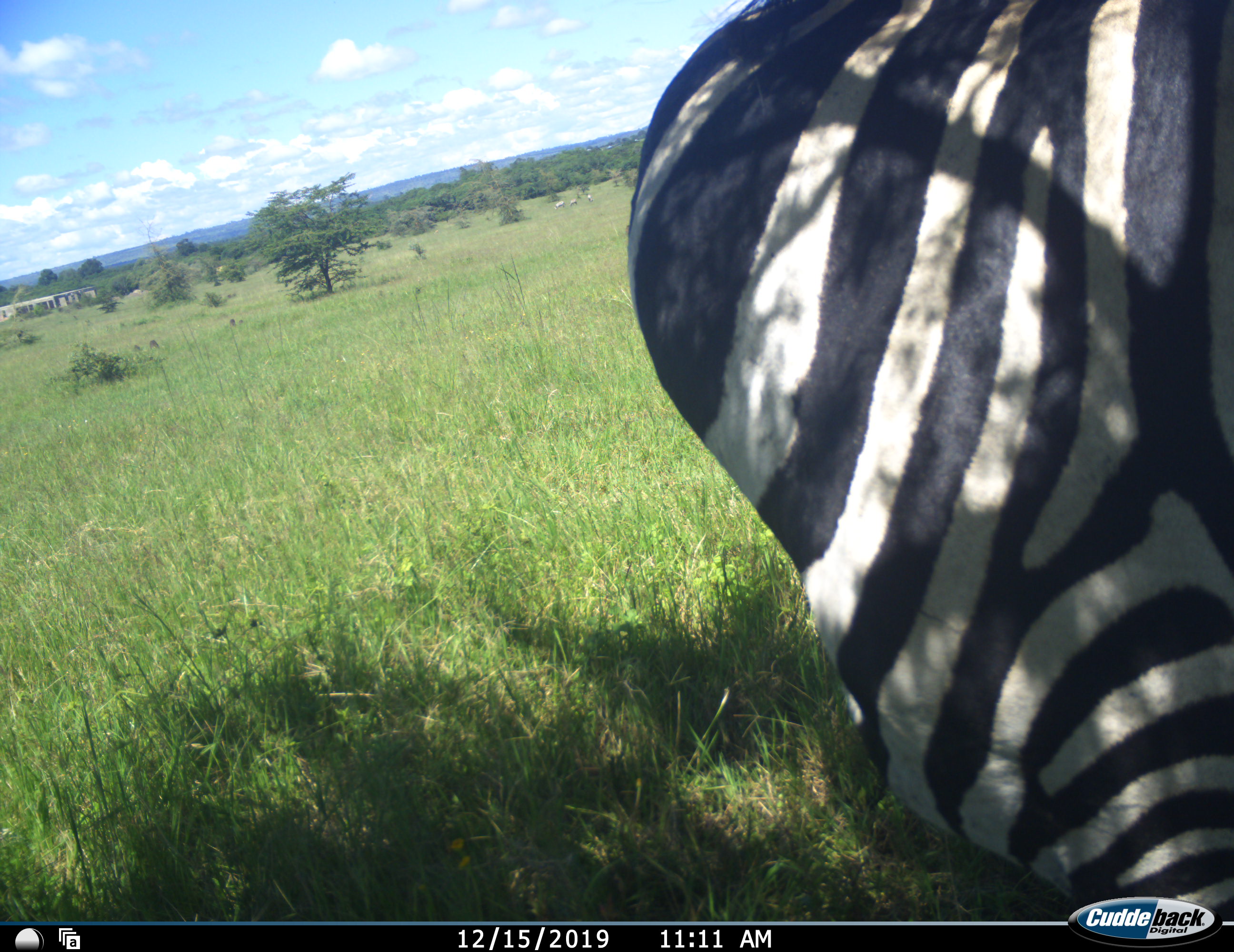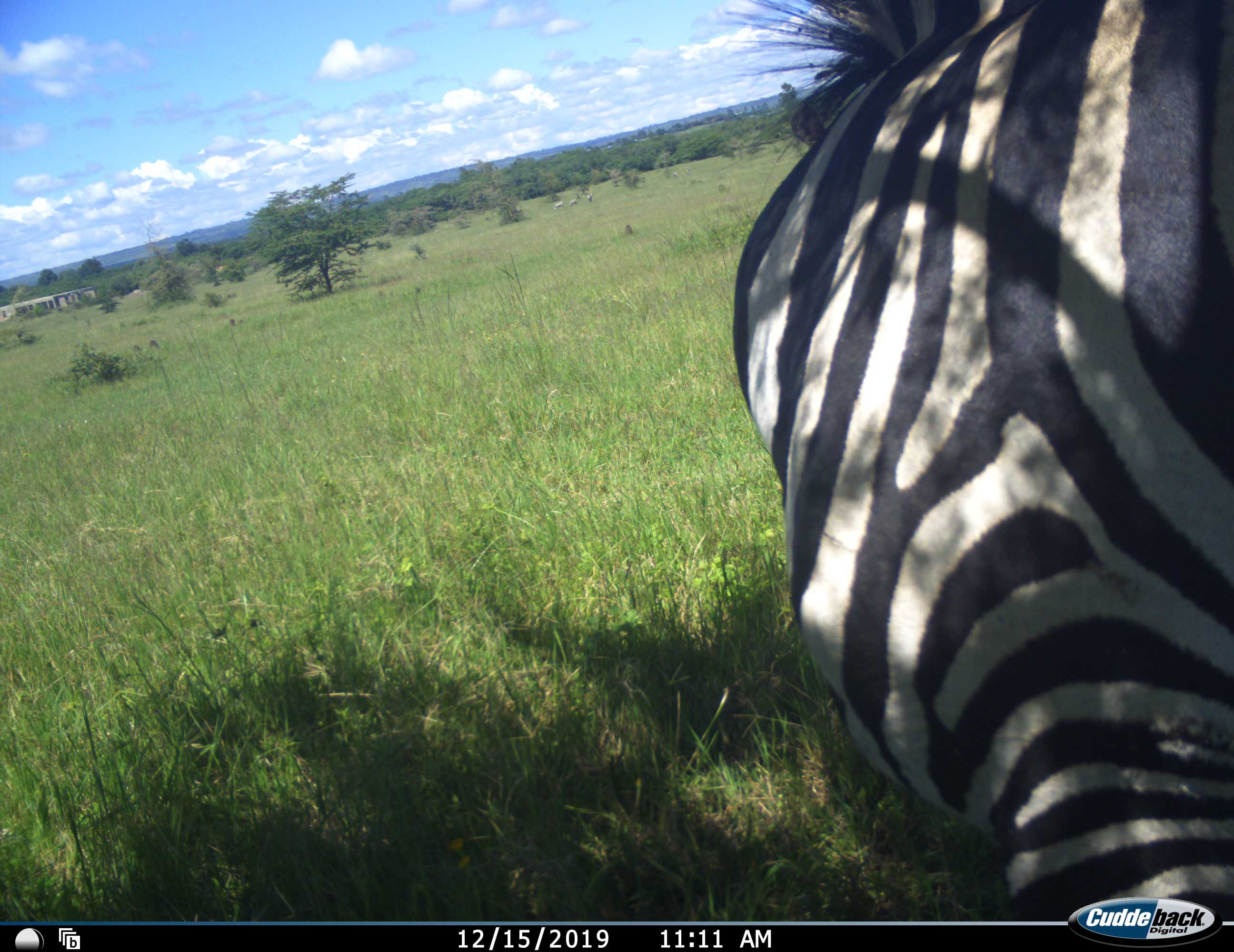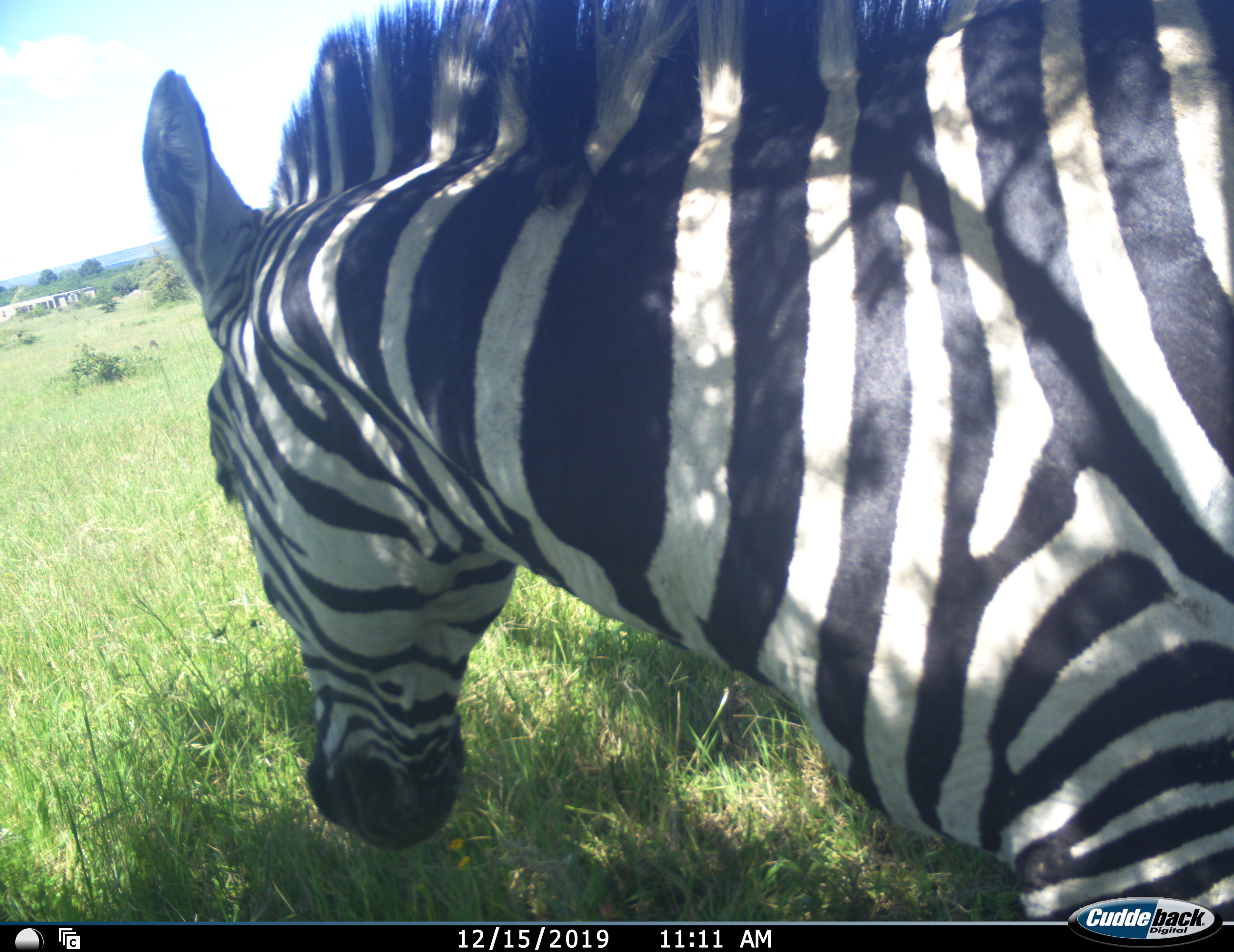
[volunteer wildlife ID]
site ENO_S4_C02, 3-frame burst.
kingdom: Animalia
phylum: Chordata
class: Mammalia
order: Perissodactyla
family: Equidae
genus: Equus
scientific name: Equus quagga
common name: plains zebra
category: zebraplains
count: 1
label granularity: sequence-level